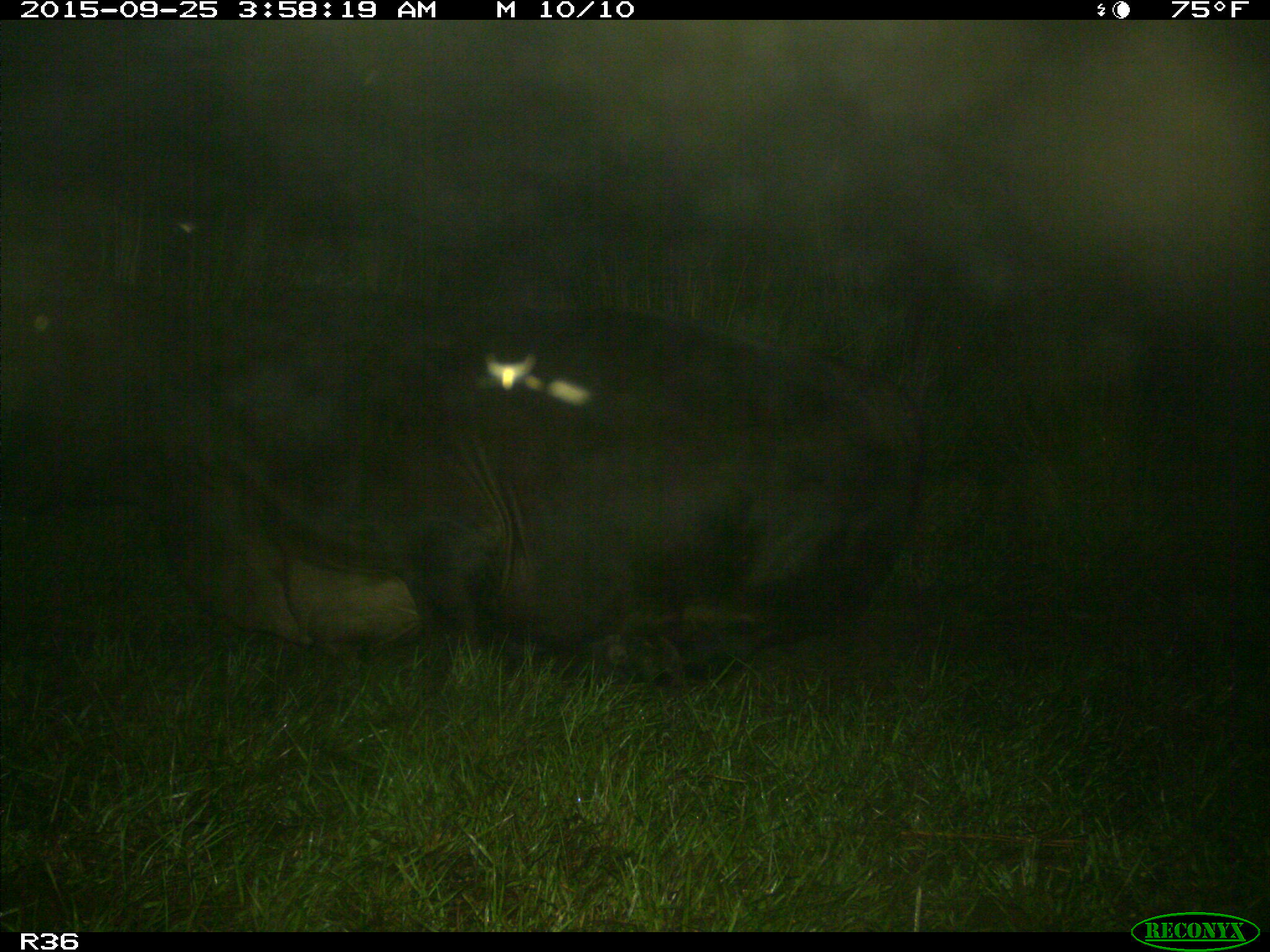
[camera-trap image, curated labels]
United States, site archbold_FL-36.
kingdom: Animalia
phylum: Chordata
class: Mammalia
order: Artiodactyla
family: Bovidae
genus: Bos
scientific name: Bos taurus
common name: domestic cow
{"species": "Bos taurus (domestic cow)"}